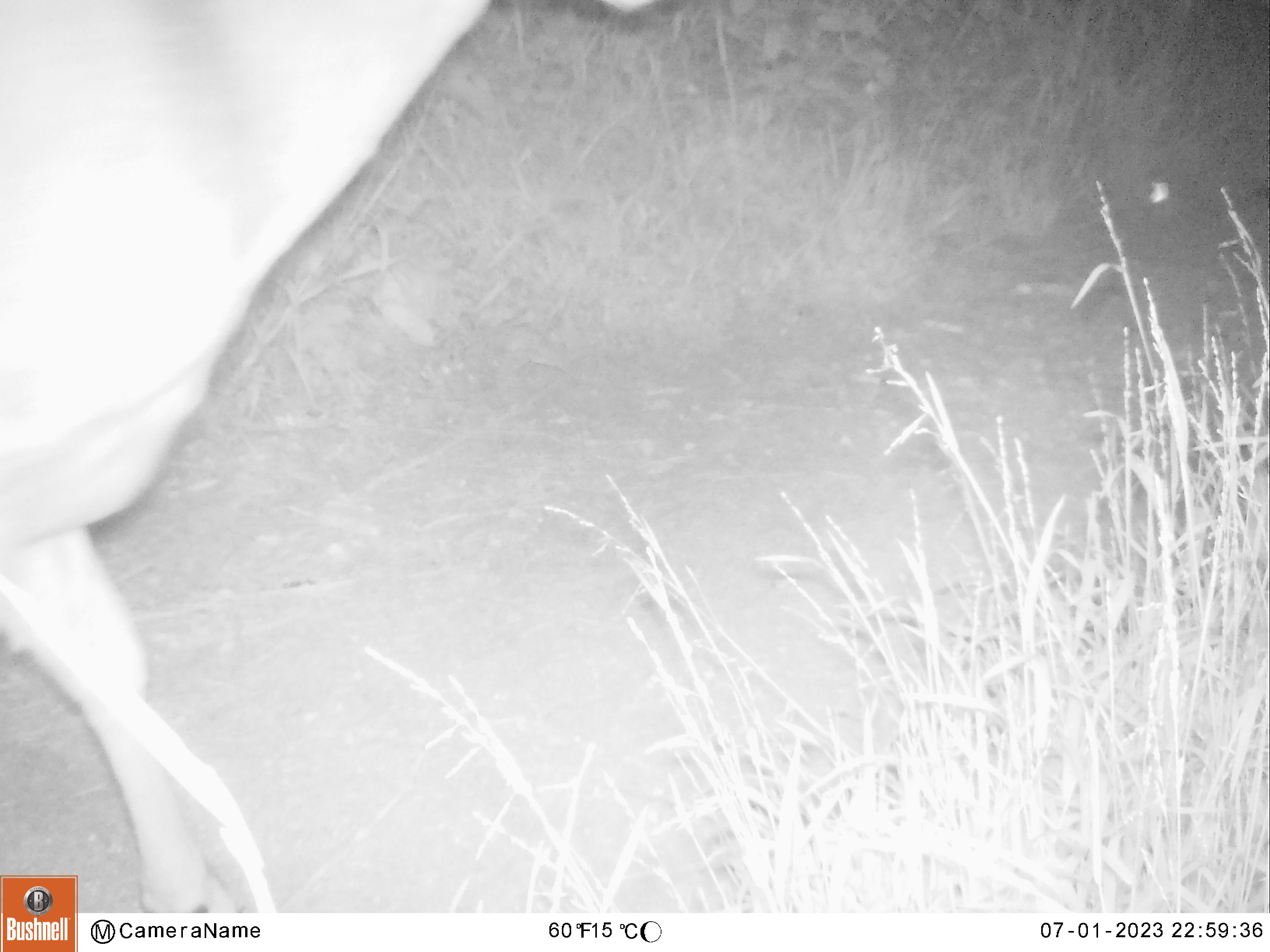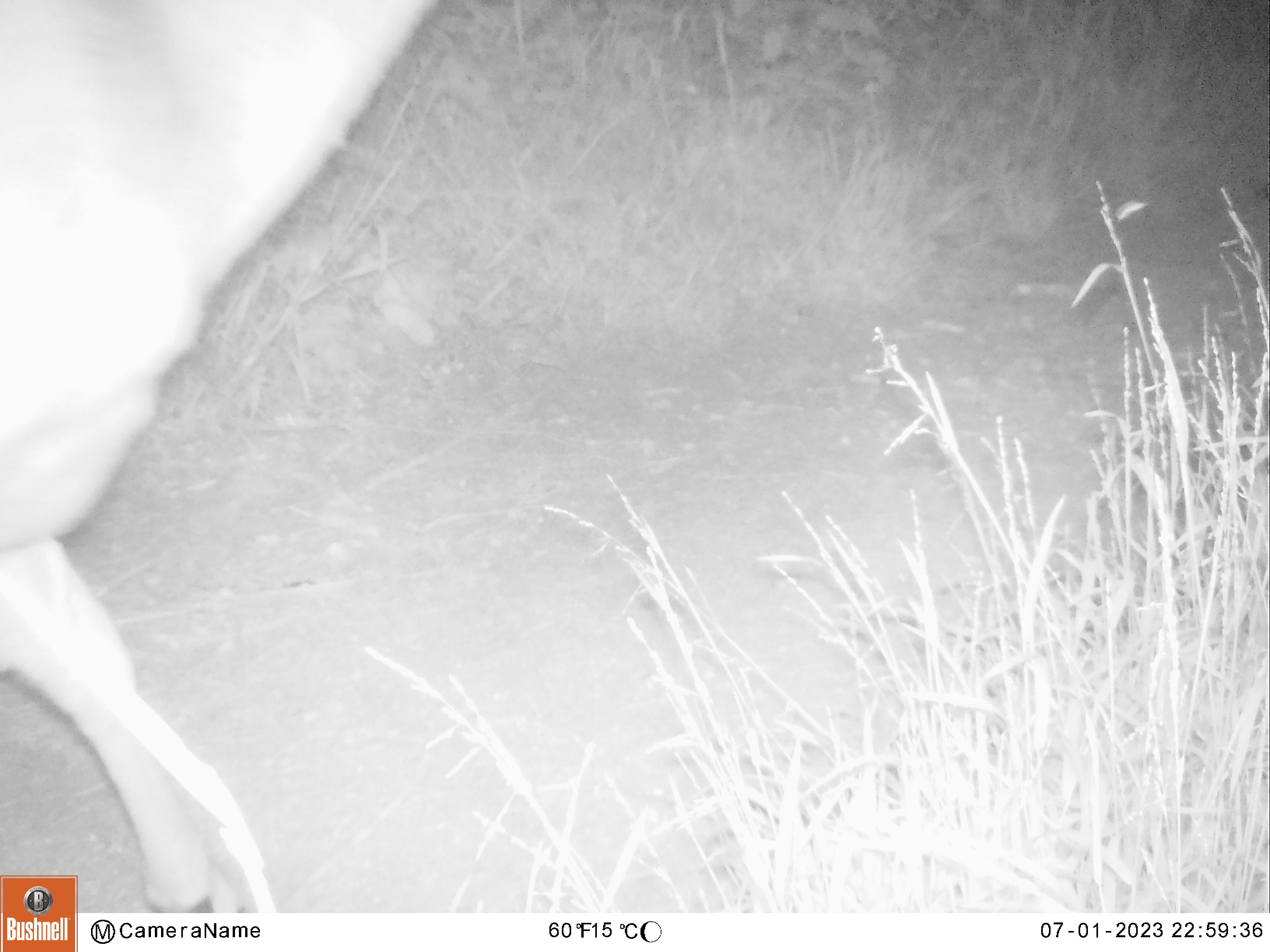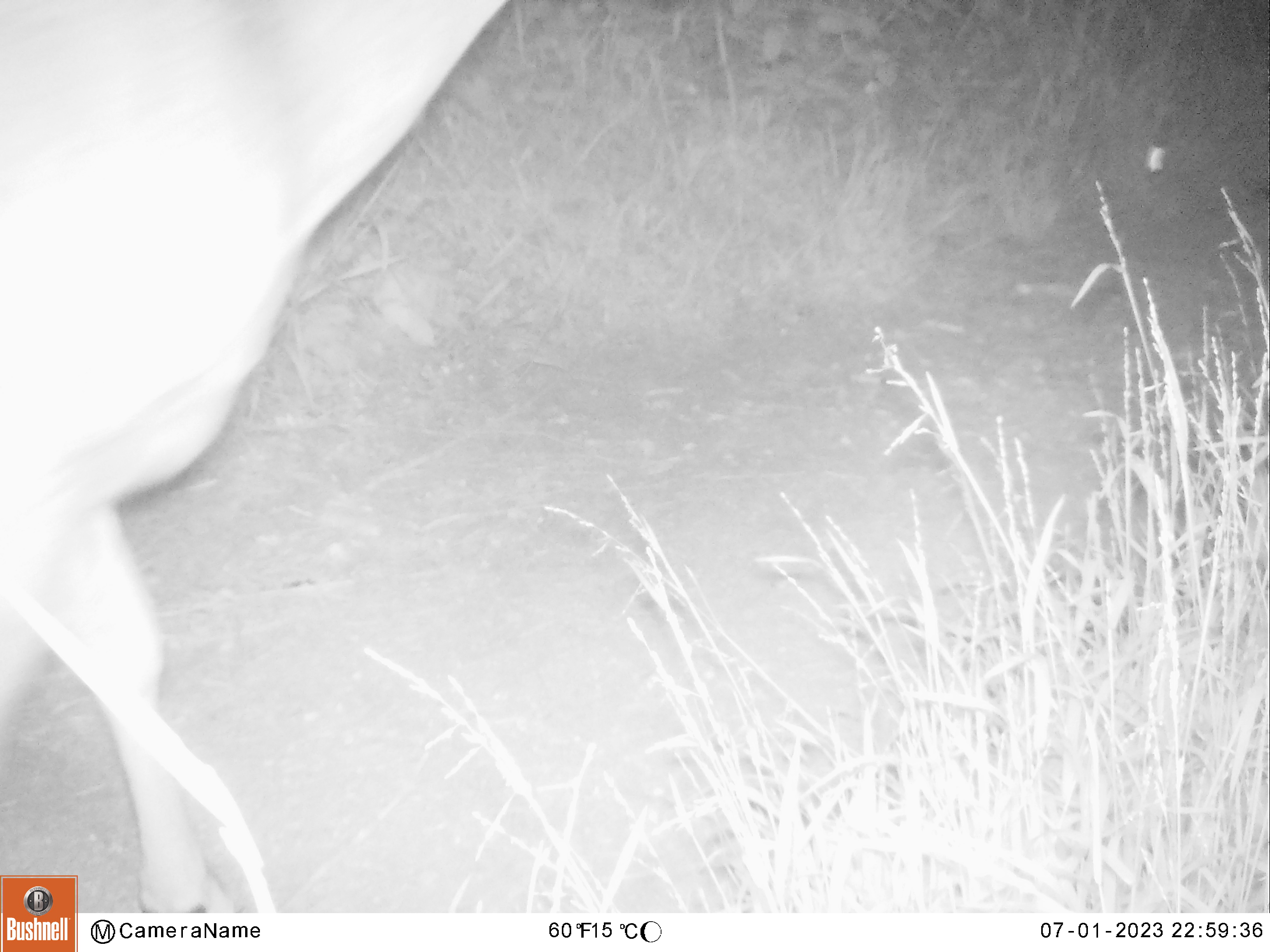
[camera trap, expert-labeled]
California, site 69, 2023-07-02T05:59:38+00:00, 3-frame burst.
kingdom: Animalia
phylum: Chordata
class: Mammalia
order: Artiodactyla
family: Cervidae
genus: Odocoileus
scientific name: Odocoileus hemionus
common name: mule deer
Mule deer (Odocoileus hemionus).